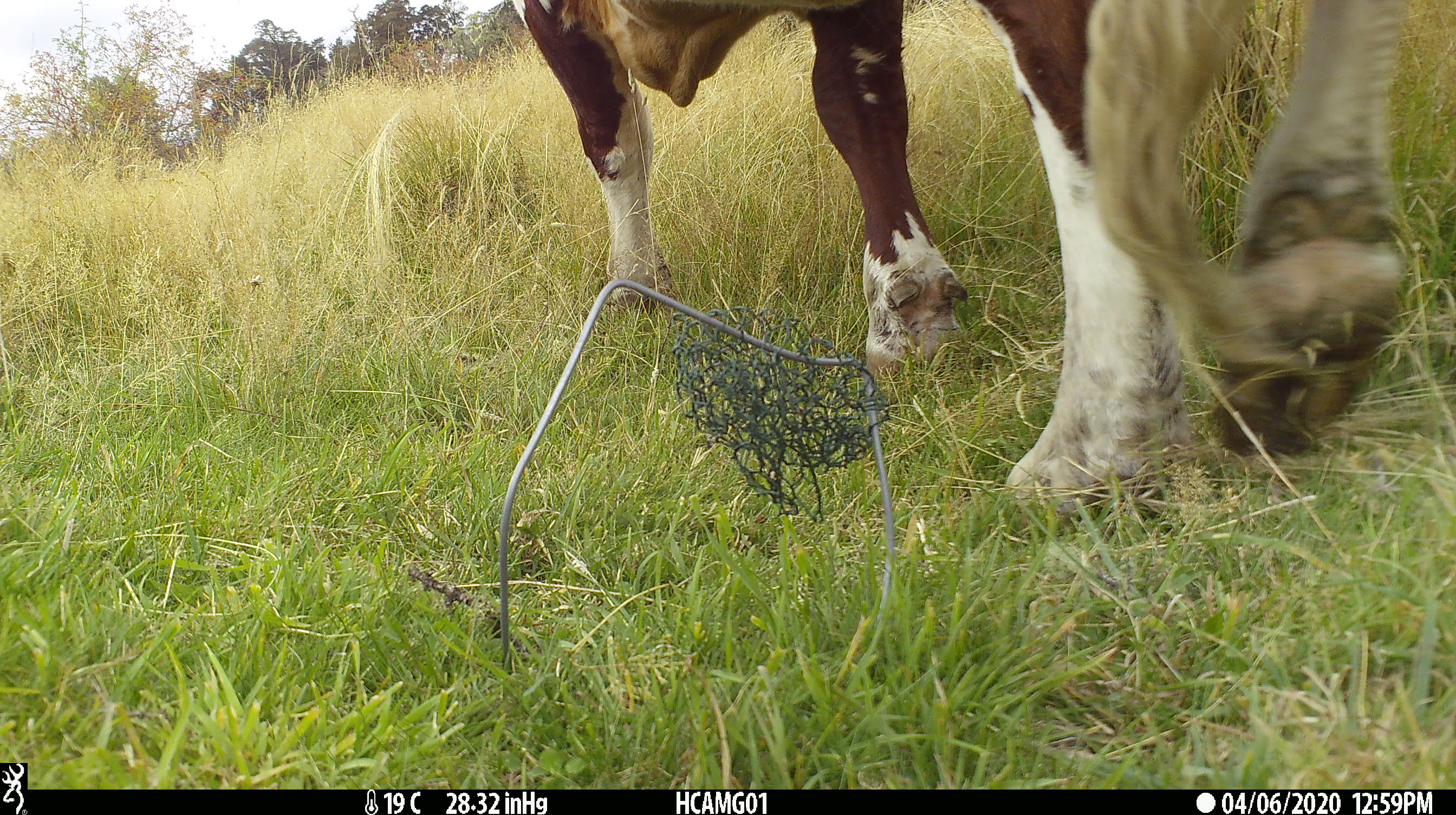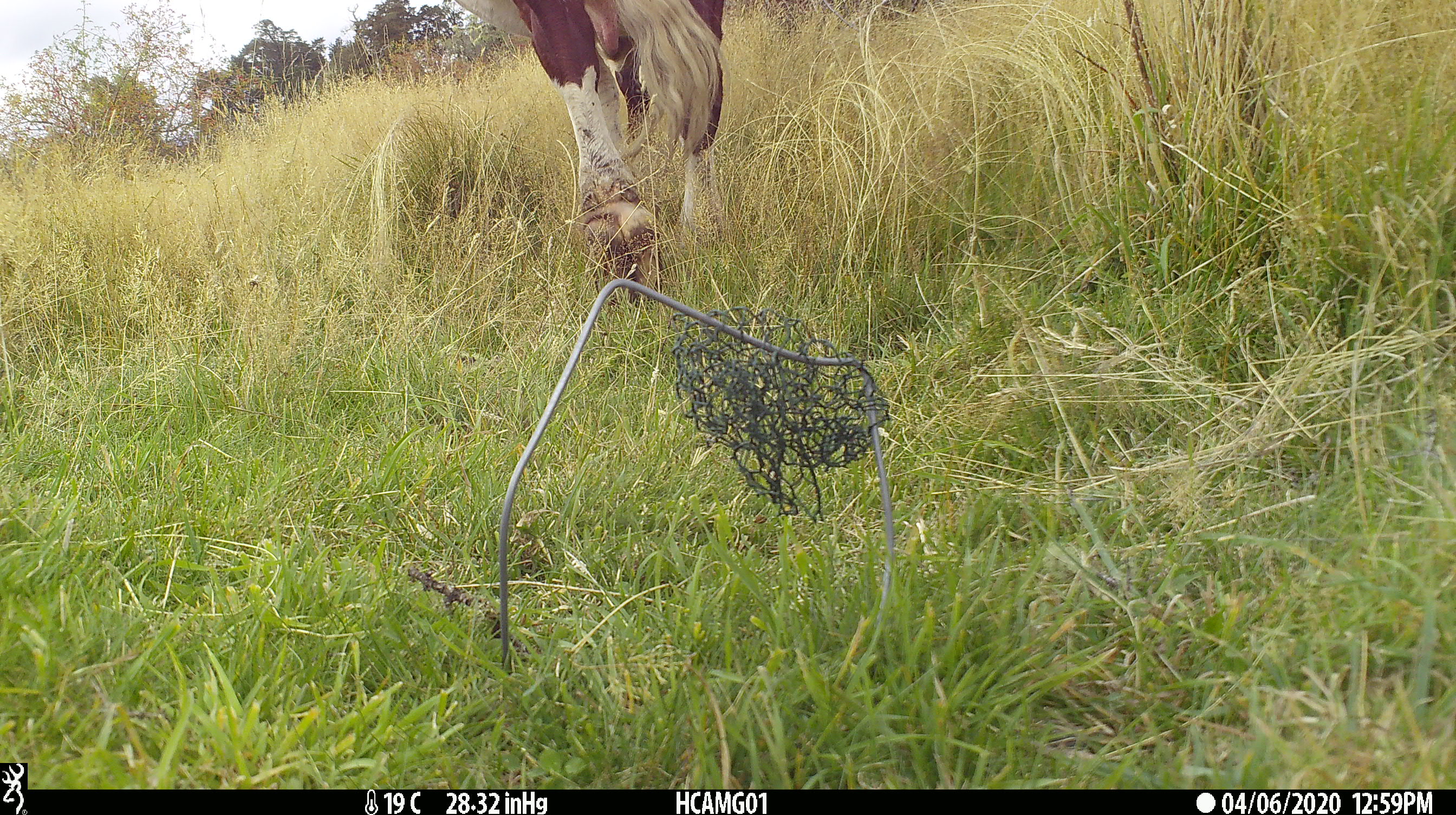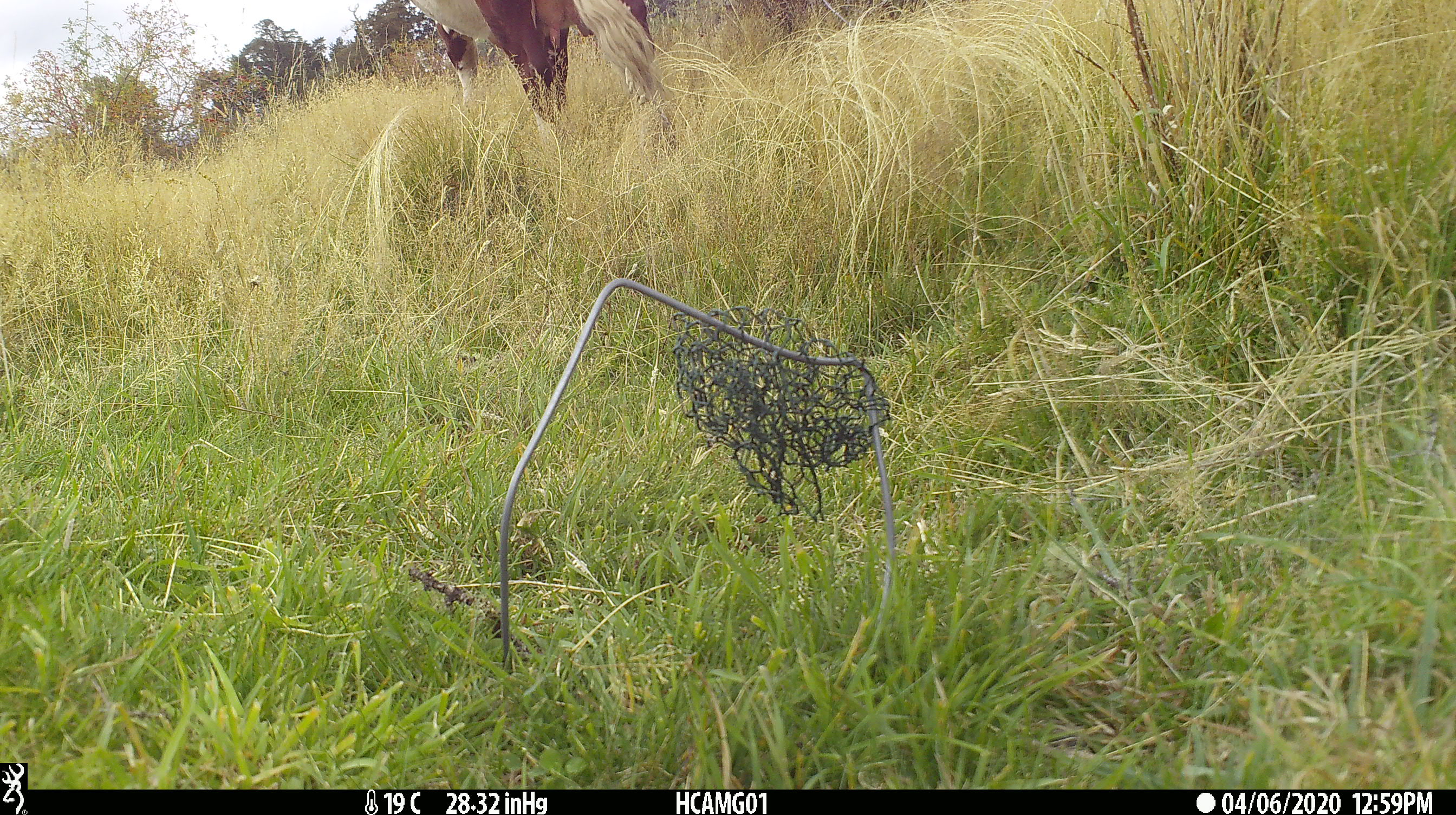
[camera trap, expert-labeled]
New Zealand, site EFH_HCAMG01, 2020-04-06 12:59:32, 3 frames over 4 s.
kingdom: Animalia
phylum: Chordata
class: Mammalia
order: Artiodactyla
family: Bovidae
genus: Bos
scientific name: Bos taurus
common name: domestic cow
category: cow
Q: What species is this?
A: Cow (domestic cow) (Bos taurus).